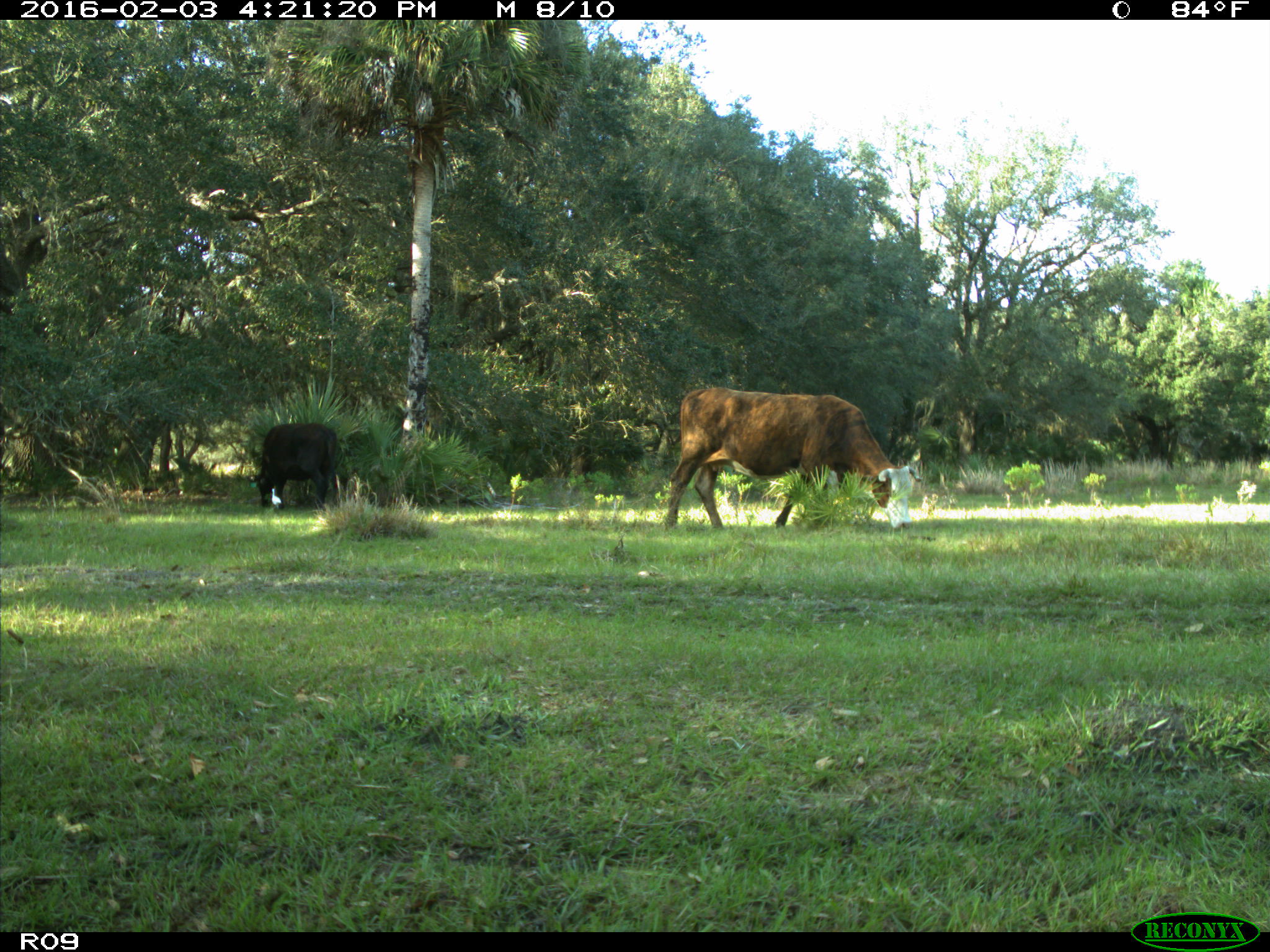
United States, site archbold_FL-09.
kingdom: Animalia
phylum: Chordata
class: Mammalia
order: Artiodactyla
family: Bovidae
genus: Bos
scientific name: Bos taurus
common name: domestic cow